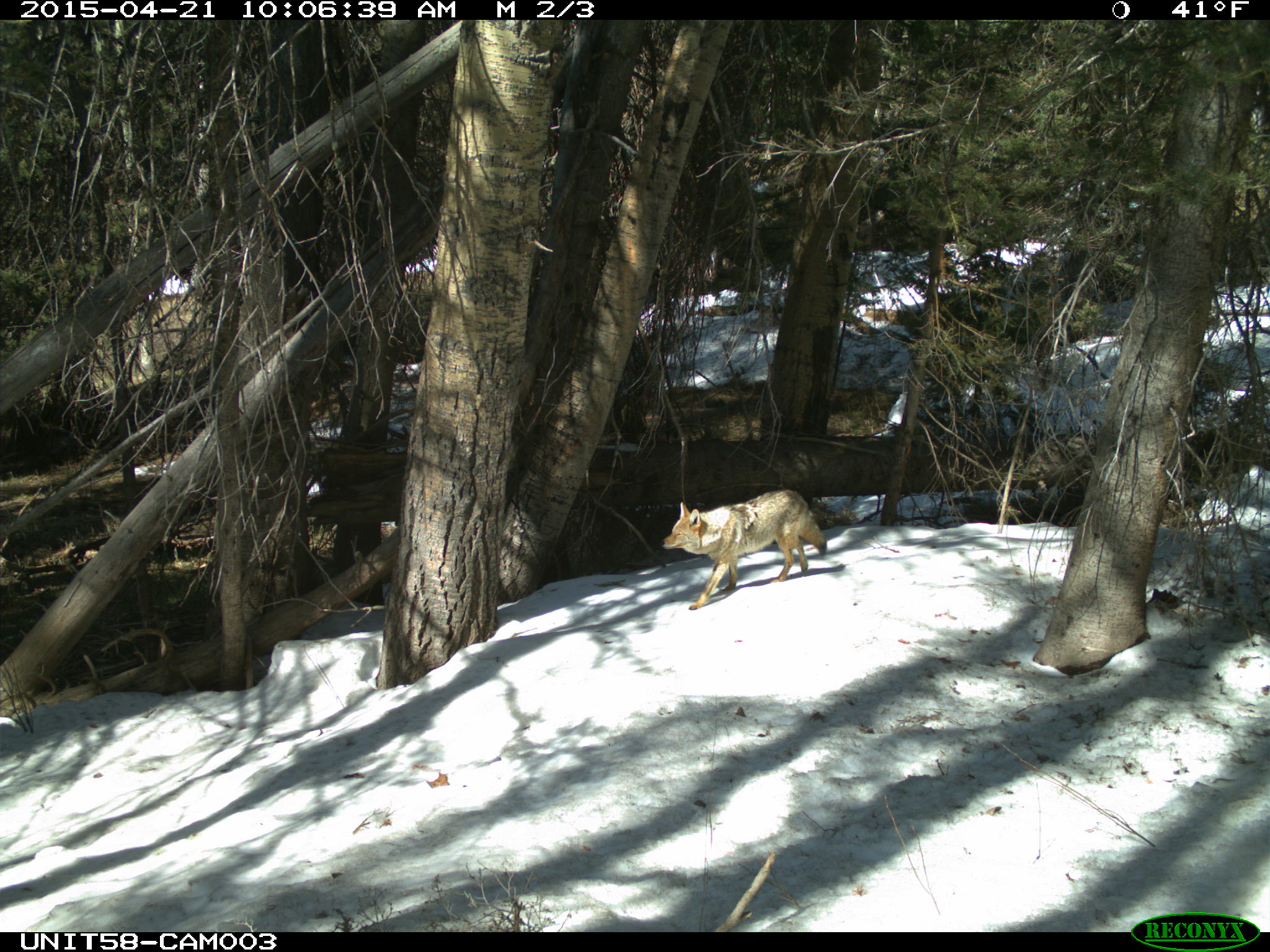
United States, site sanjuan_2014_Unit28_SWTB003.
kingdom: Animalia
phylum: Chordata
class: Mammalia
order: Carnivora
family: Canidae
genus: Canis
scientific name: Canis latrans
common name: coyote